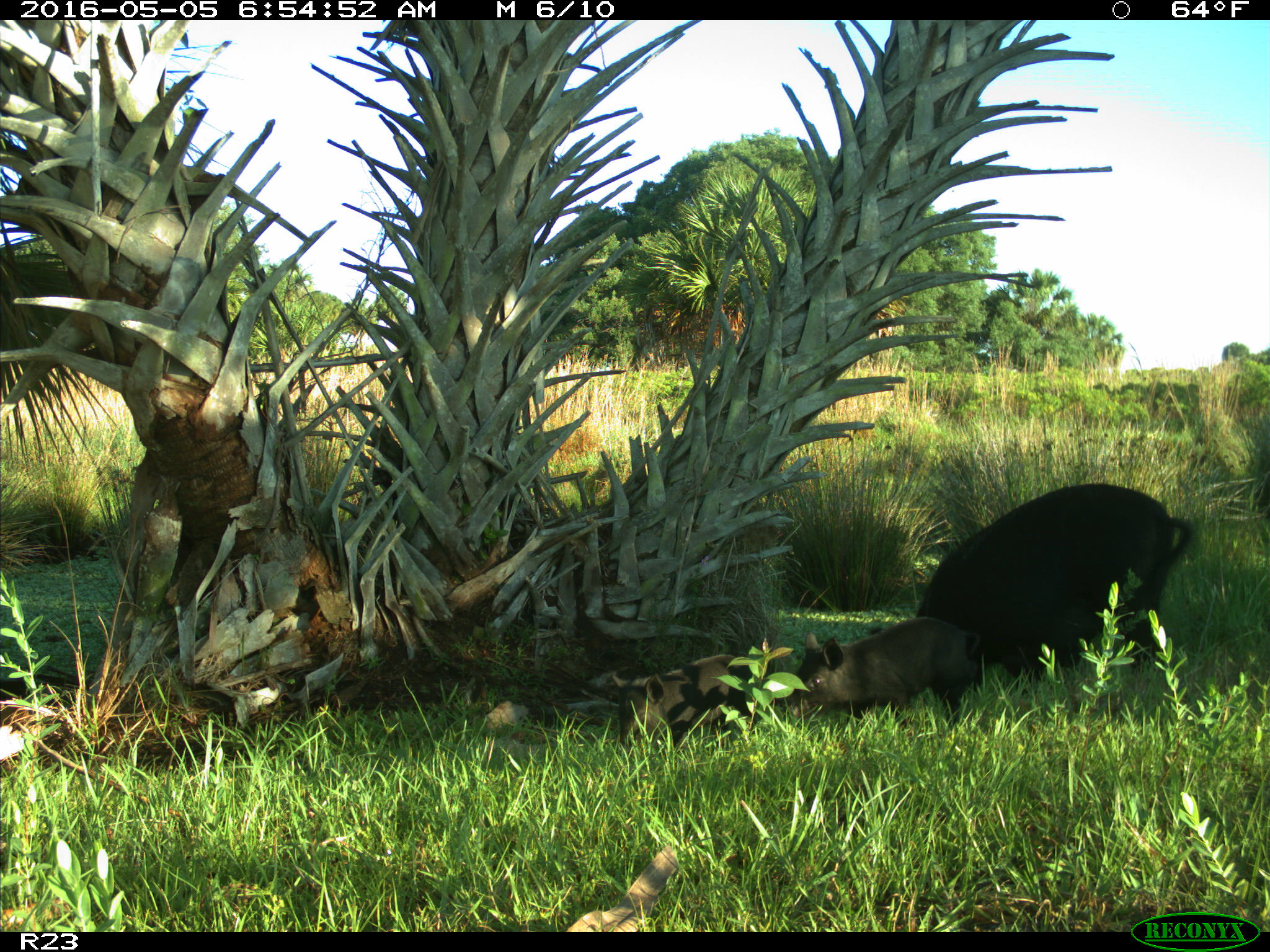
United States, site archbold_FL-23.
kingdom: Animalia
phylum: Chordata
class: Mammalia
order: Artiodactyla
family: Suidae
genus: Sus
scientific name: Sus scrofa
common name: wild boar